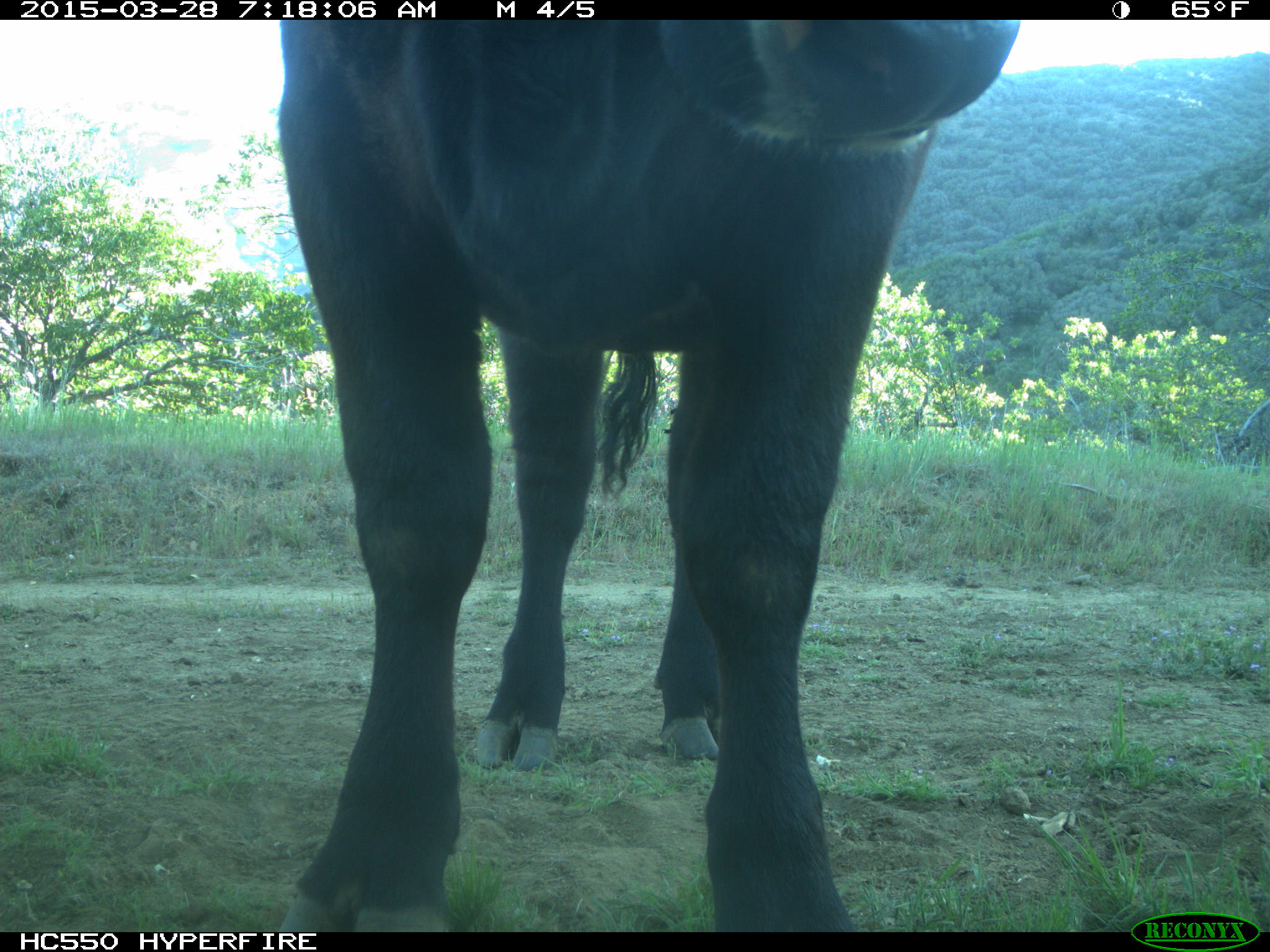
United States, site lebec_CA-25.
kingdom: Animalia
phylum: Chordata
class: Mammalia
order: Artiodactyla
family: Bovidae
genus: Bos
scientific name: Bos taurus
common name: domestic cow